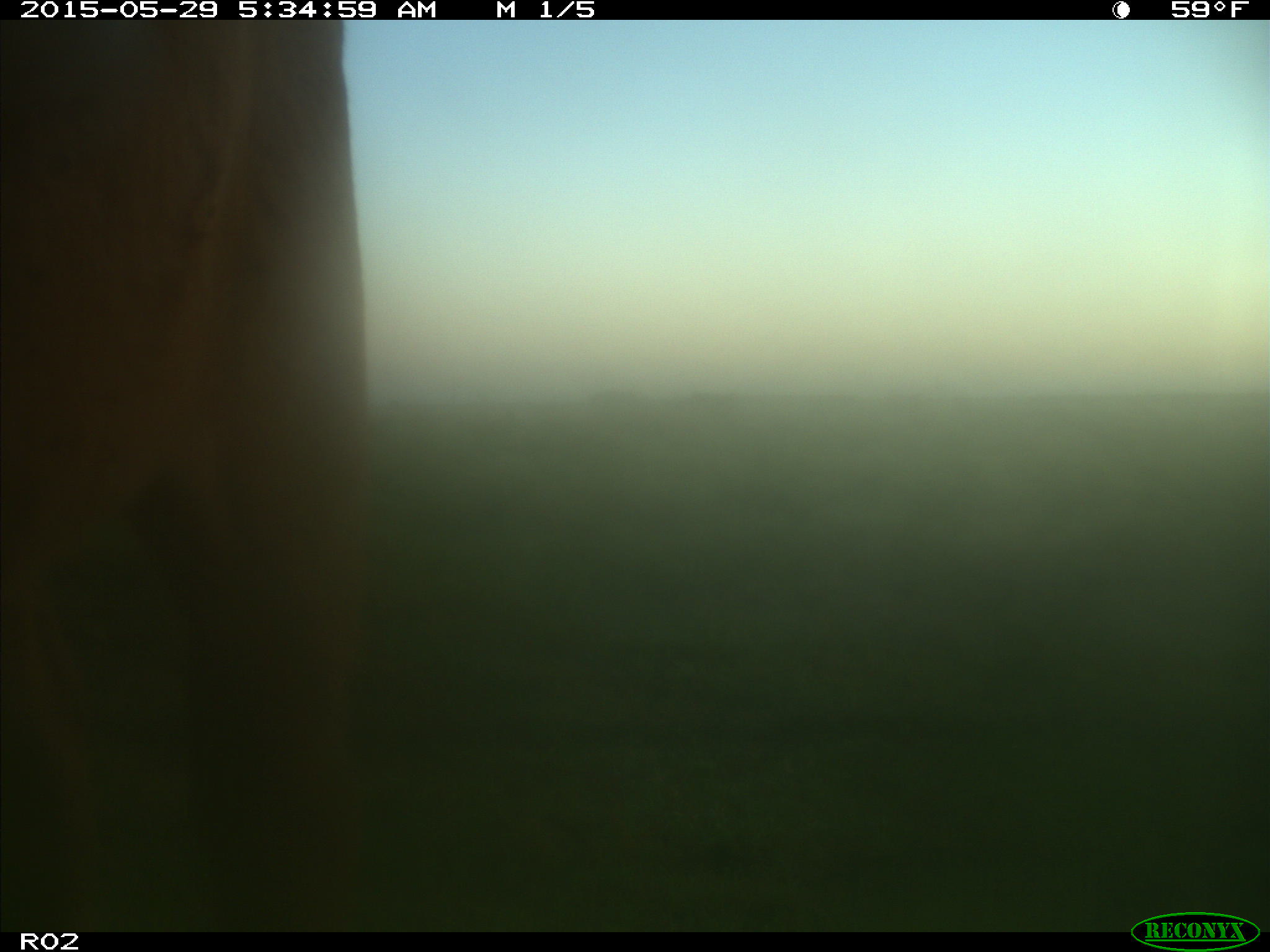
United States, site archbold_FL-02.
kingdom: Animalia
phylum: Chordata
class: Mammalia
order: Artiodactyla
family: Bovidae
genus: Bos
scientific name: Bos taurus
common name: domestic cow